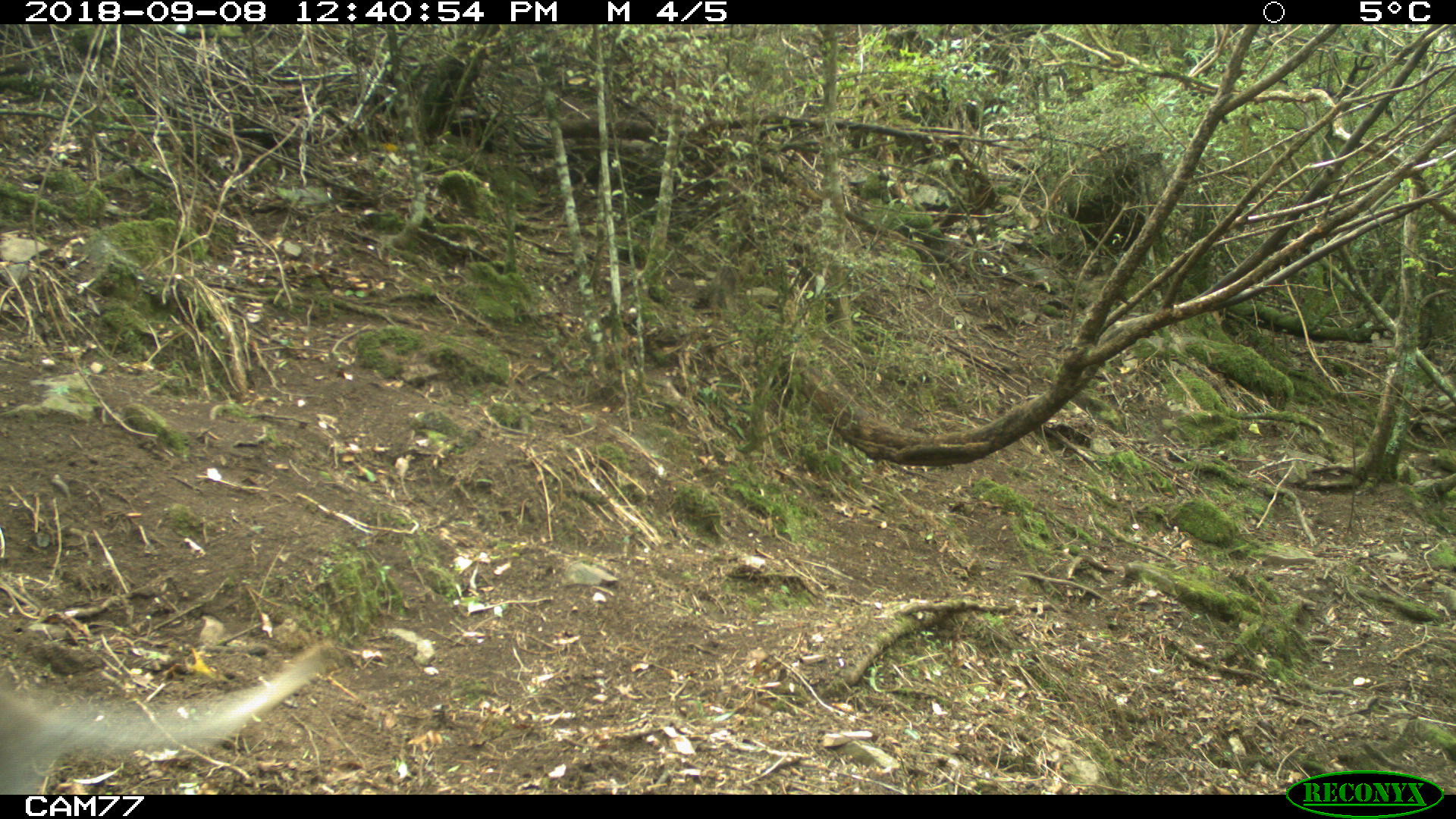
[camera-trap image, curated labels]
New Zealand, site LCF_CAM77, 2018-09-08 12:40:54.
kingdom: Animalia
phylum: Chordata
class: Mammalia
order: Diprotodontia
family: Macropodidae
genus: Notamacropus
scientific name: Notamacropus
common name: wallaby